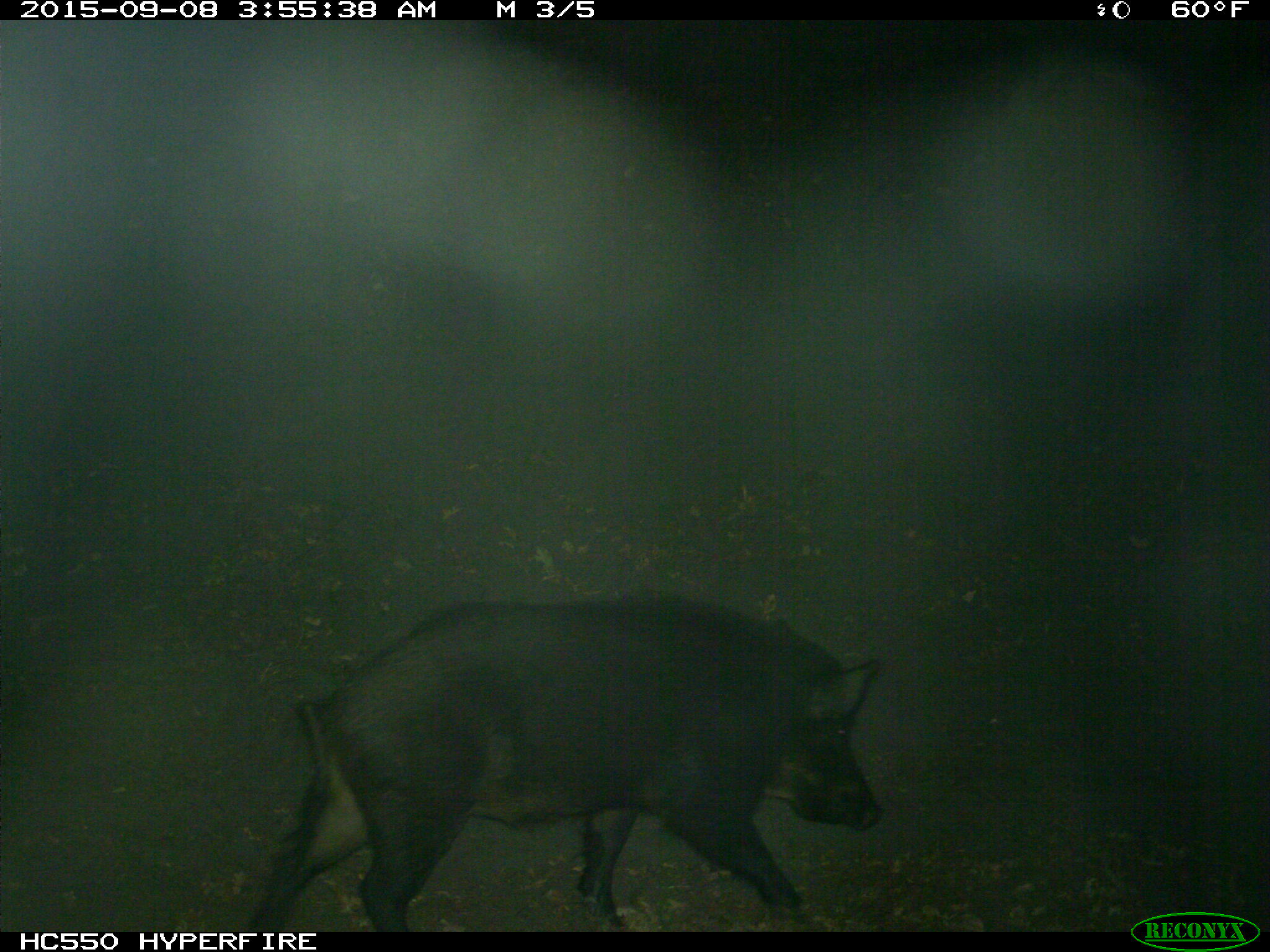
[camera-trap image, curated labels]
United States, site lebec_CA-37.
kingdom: Animalia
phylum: Chordata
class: Mammalia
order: Artiodactyla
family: Suidae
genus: Sus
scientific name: Sus scrofa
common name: wild boar